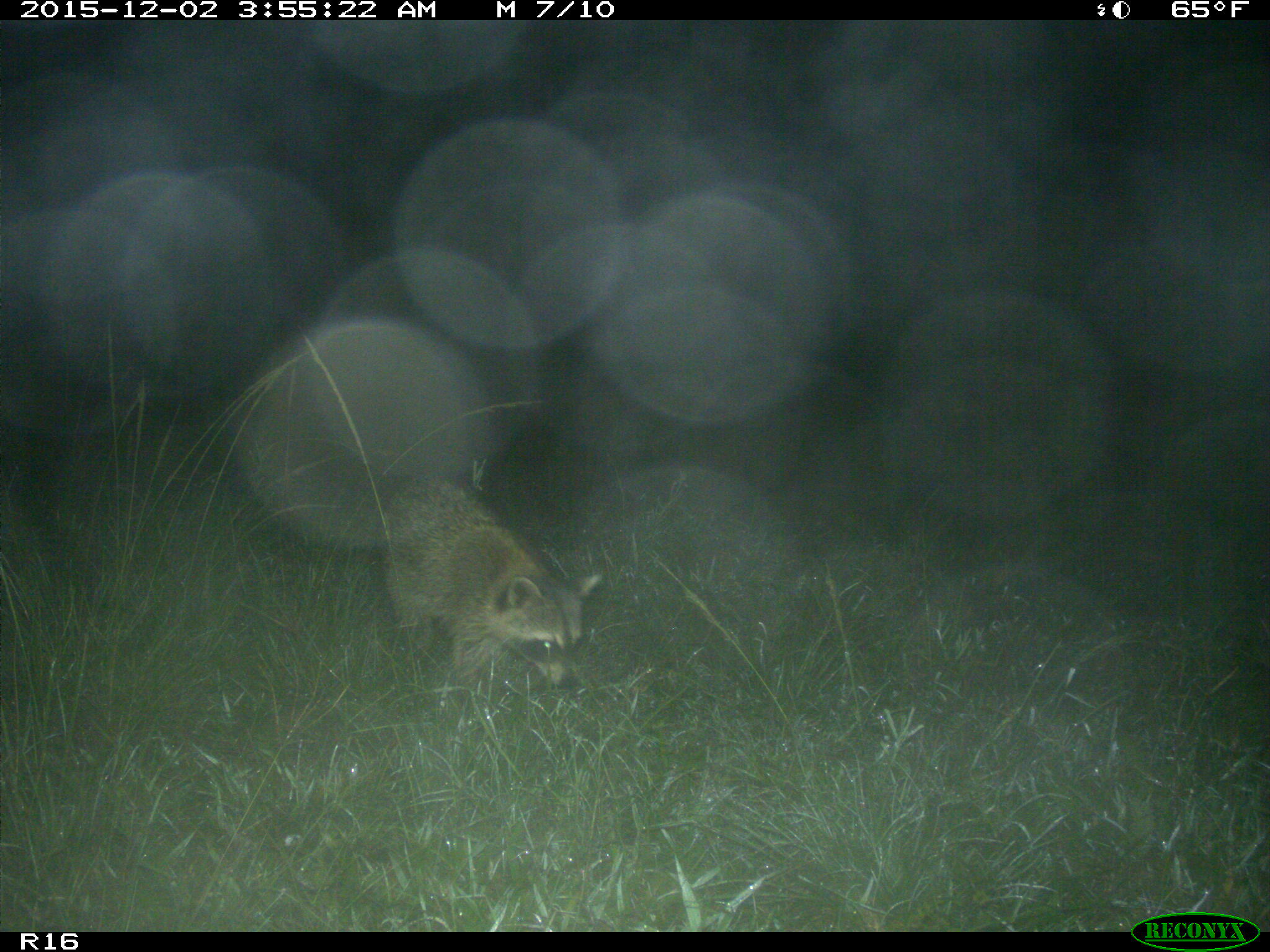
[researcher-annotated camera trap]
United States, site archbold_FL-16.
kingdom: Animalia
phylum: Chordata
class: Mammalia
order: Carnivora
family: Procyonidae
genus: Procyon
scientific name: Procyon lotor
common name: common raccoon